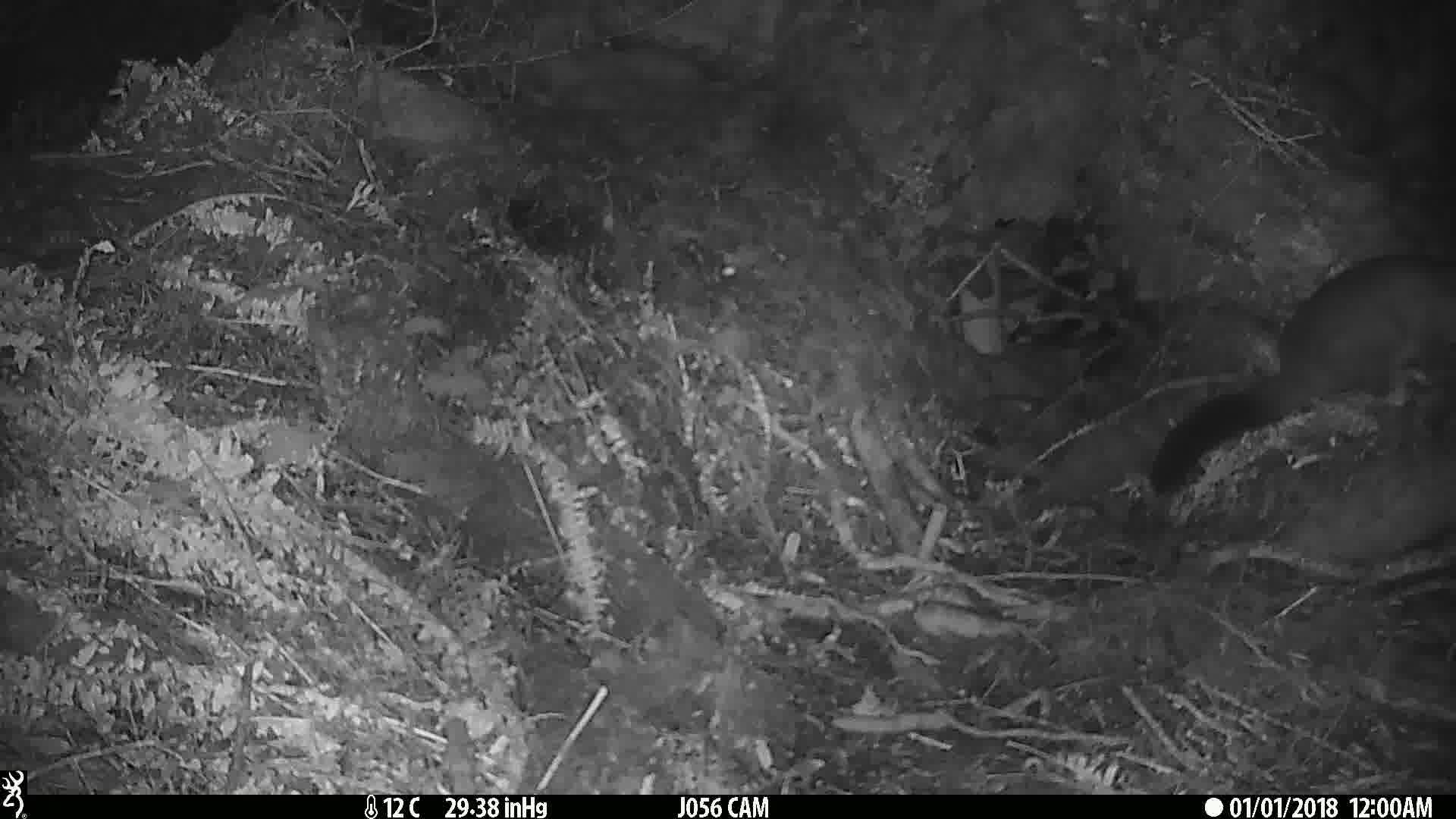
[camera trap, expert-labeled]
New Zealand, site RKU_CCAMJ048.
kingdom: Animalia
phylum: Chordata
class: Mammalia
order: Diprotodontia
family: Phalangeridae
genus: Trichosurus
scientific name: Trichosurus vulpecula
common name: common brushtail possum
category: possum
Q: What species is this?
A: Possum (common brushtail possum) (Trichosurus vulpecula).